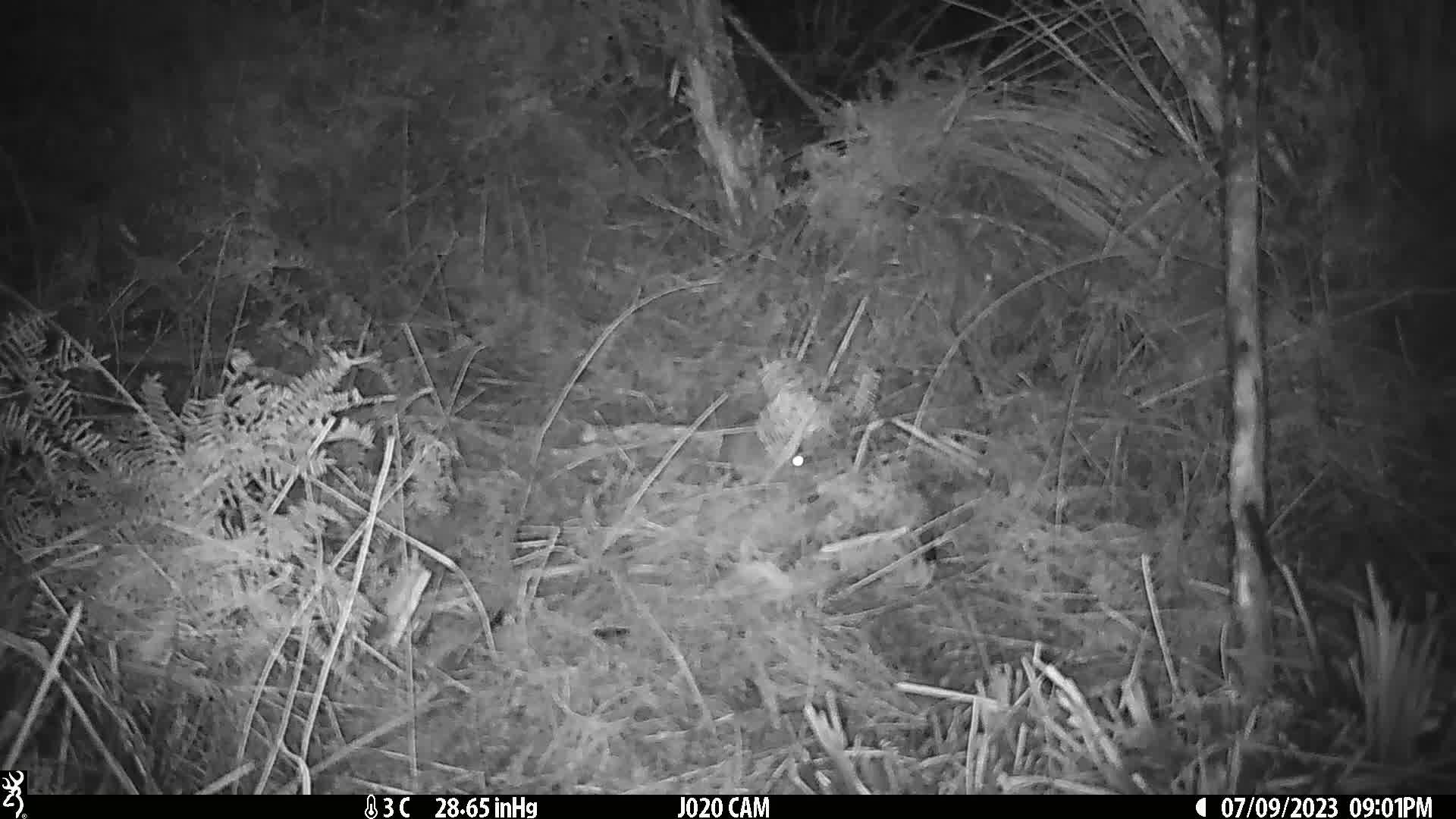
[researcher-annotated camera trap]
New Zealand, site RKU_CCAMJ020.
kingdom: Animalia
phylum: Chordata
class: Mammalia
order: Rodentia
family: Muridae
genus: Rattus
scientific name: Rattus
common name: rat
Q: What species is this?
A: Rat (Rattus).